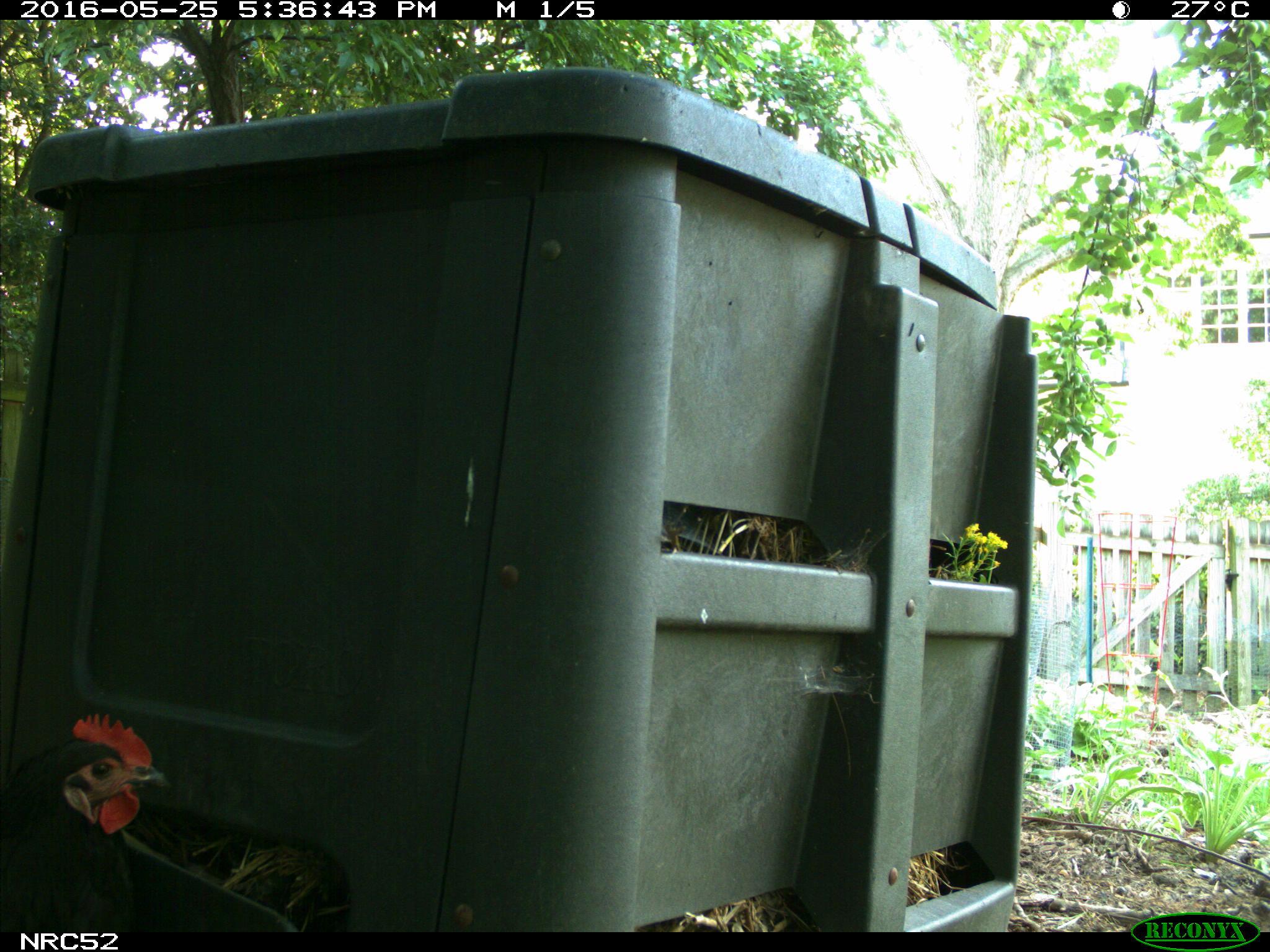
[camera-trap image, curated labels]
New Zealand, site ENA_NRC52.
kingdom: Animalia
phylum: Chordata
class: Aves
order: Galliformes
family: Phasianidae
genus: Gallus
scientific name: Gallus gallus domesticus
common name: chicken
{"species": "chicken (Gallus gallus domesticus)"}